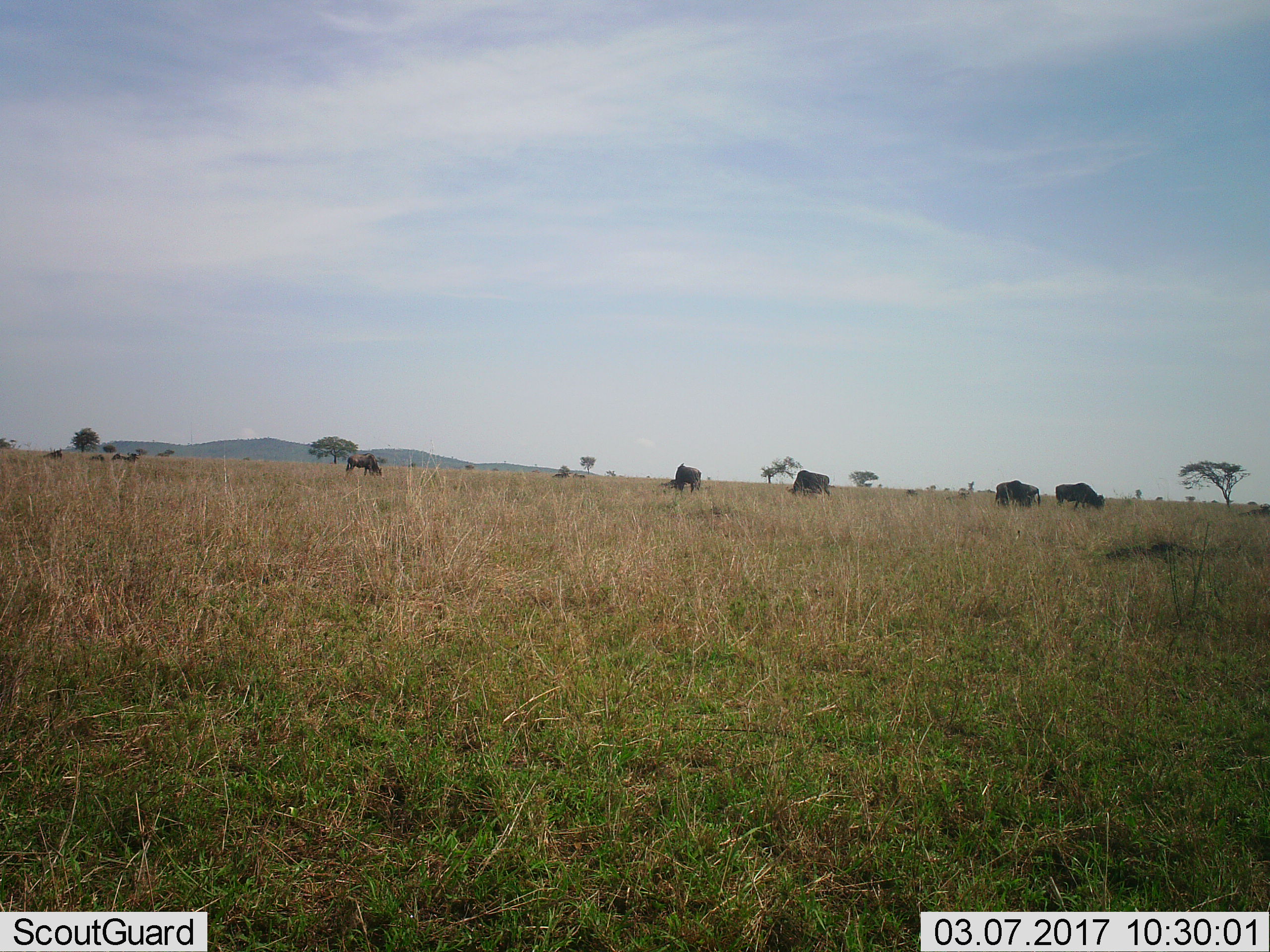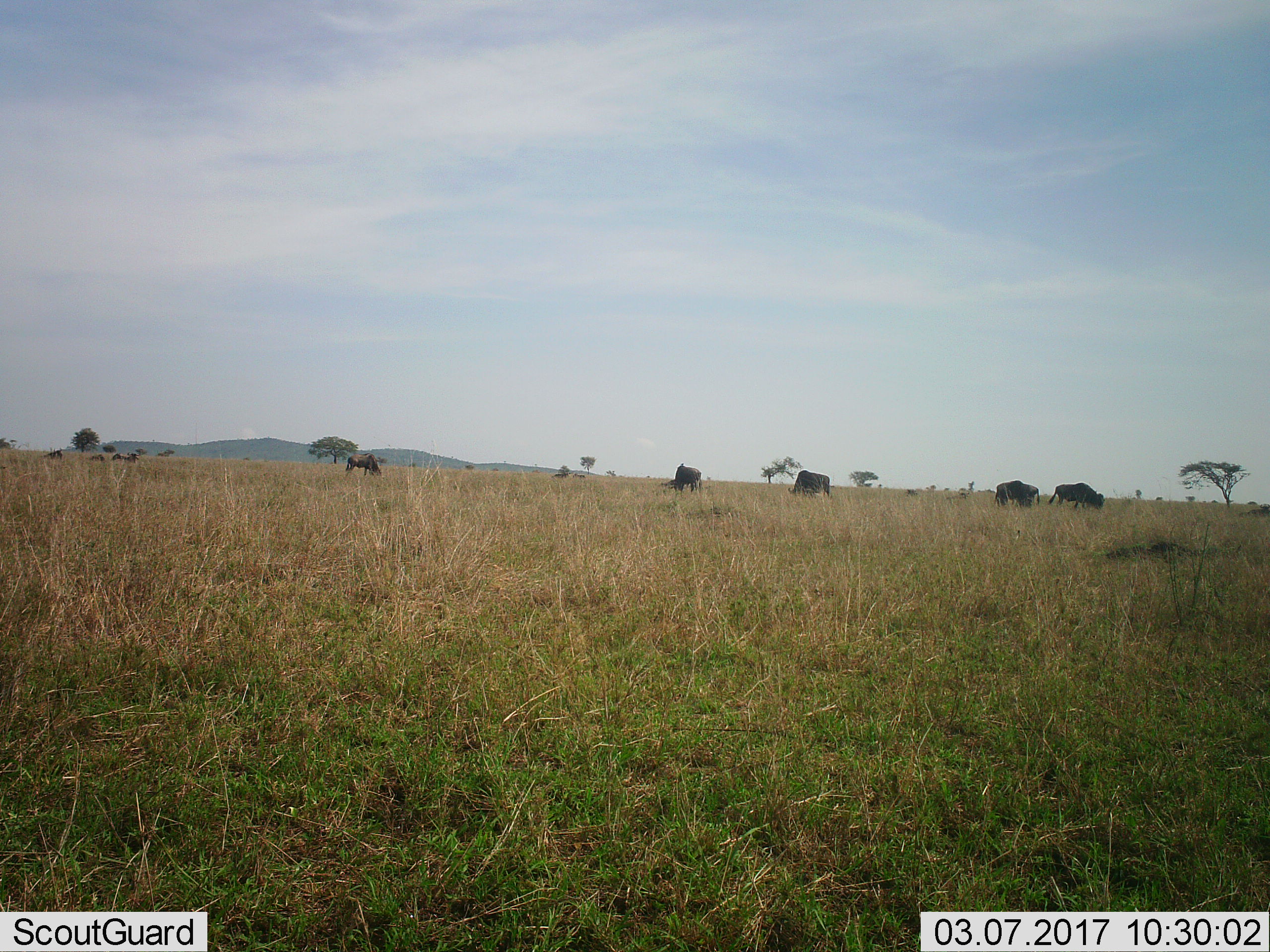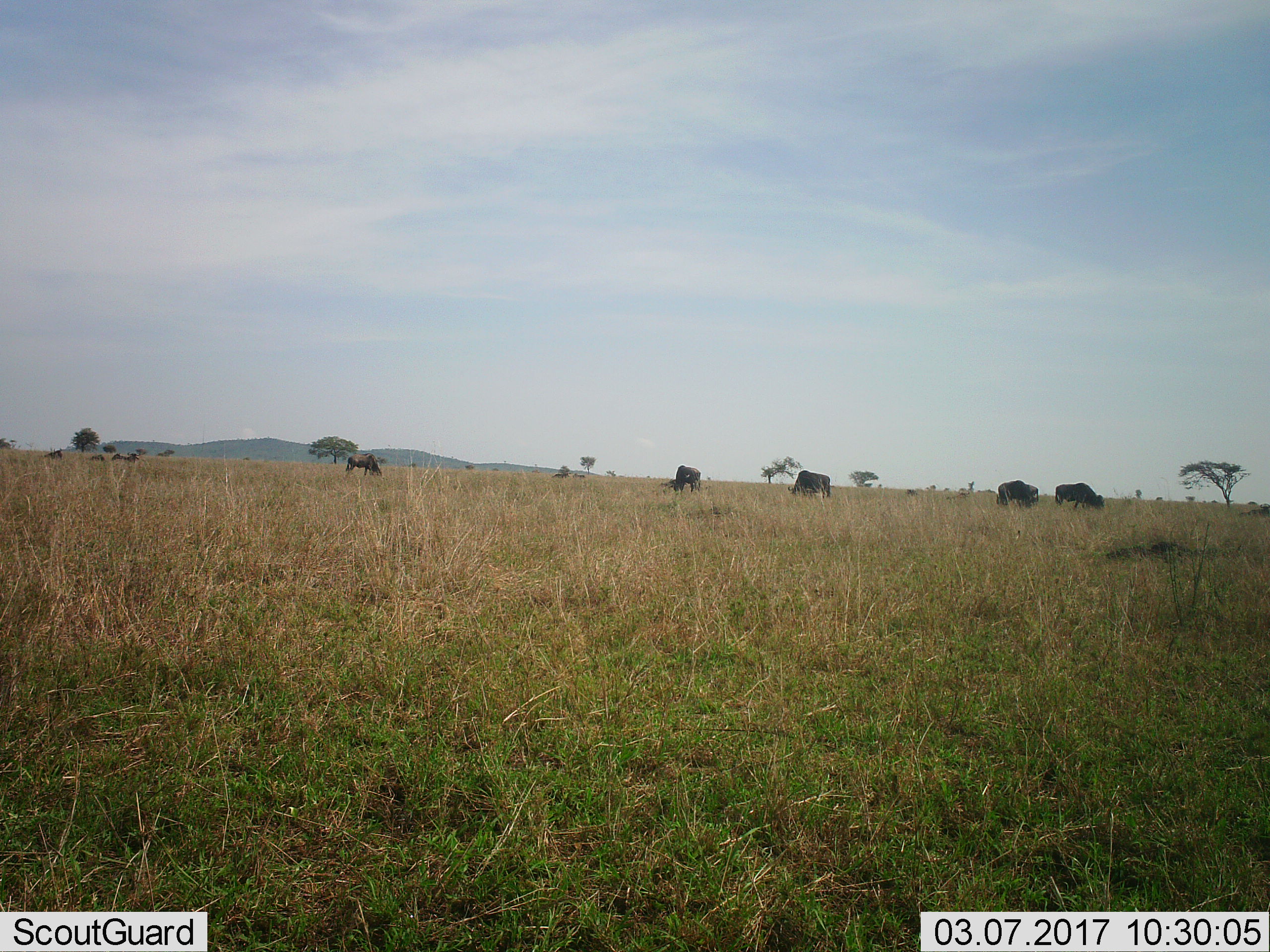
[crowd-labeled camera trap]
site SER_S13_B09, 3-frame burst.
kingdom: Animalia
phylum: Chordata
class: Mammalia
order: Artiodactyla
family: Bovidae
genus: Connochaetes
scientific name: Connochaetes taurinus taurinus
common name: blue wildebeest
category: wildebeestblue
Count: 10.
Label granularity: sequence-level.